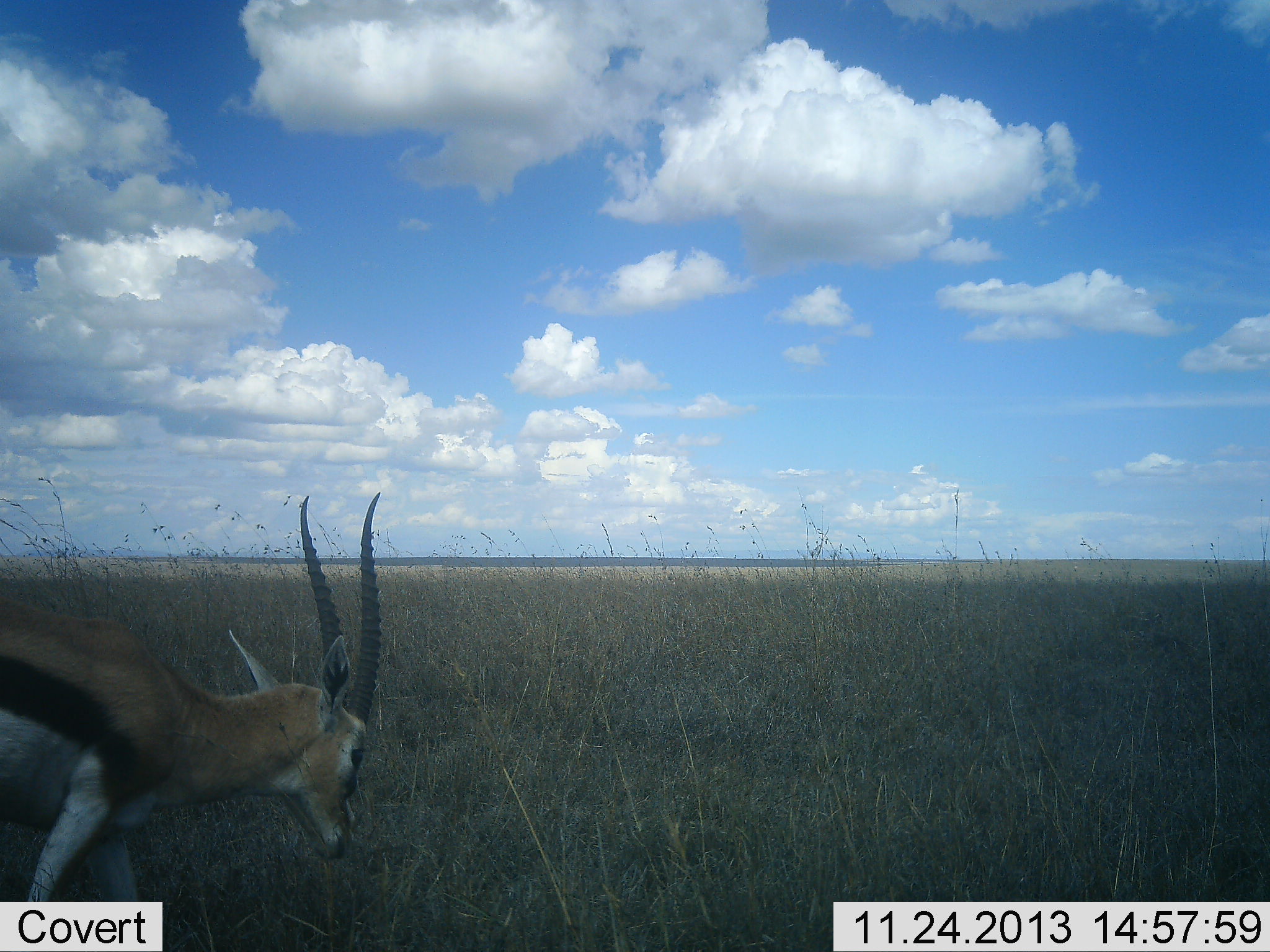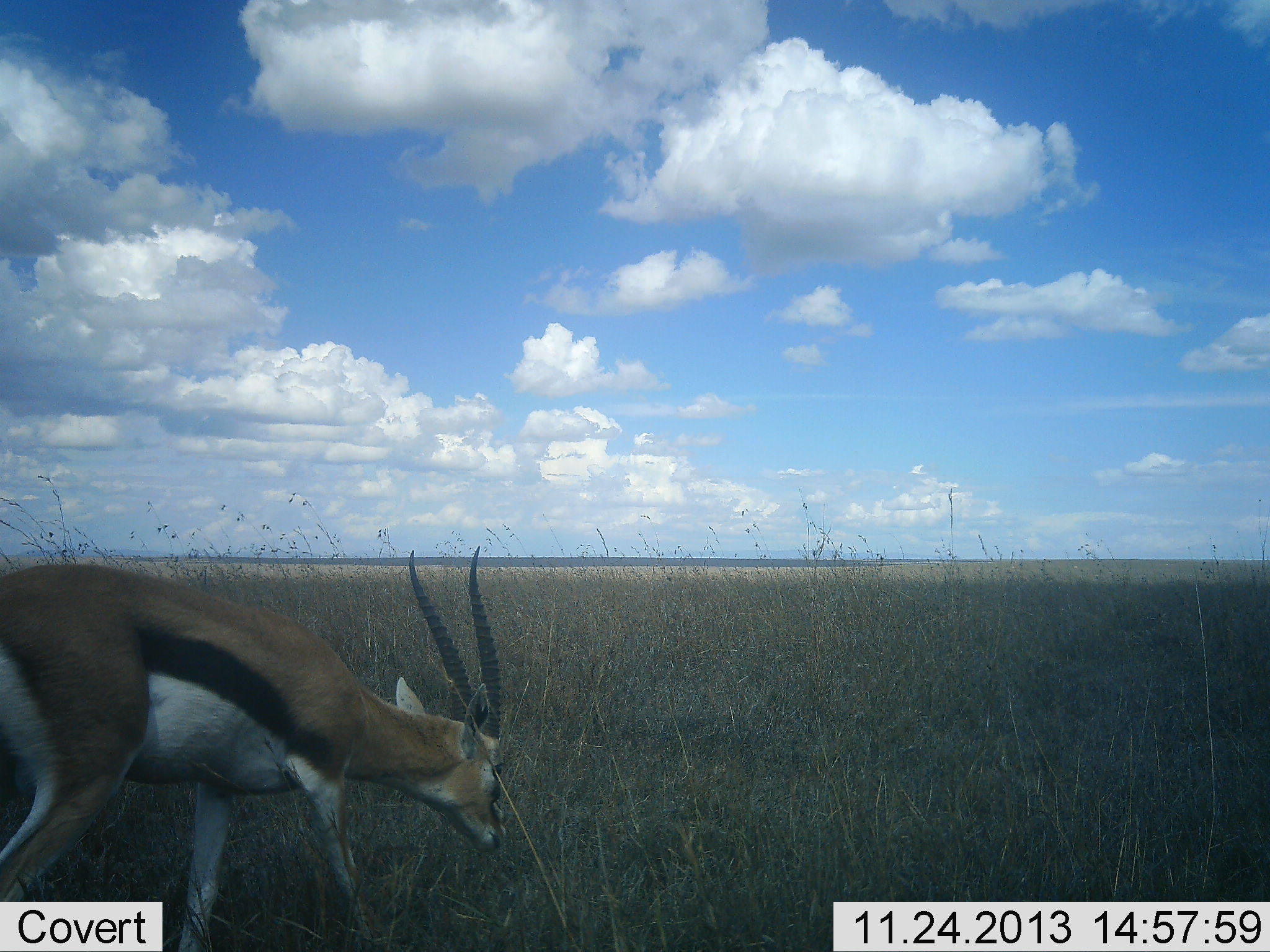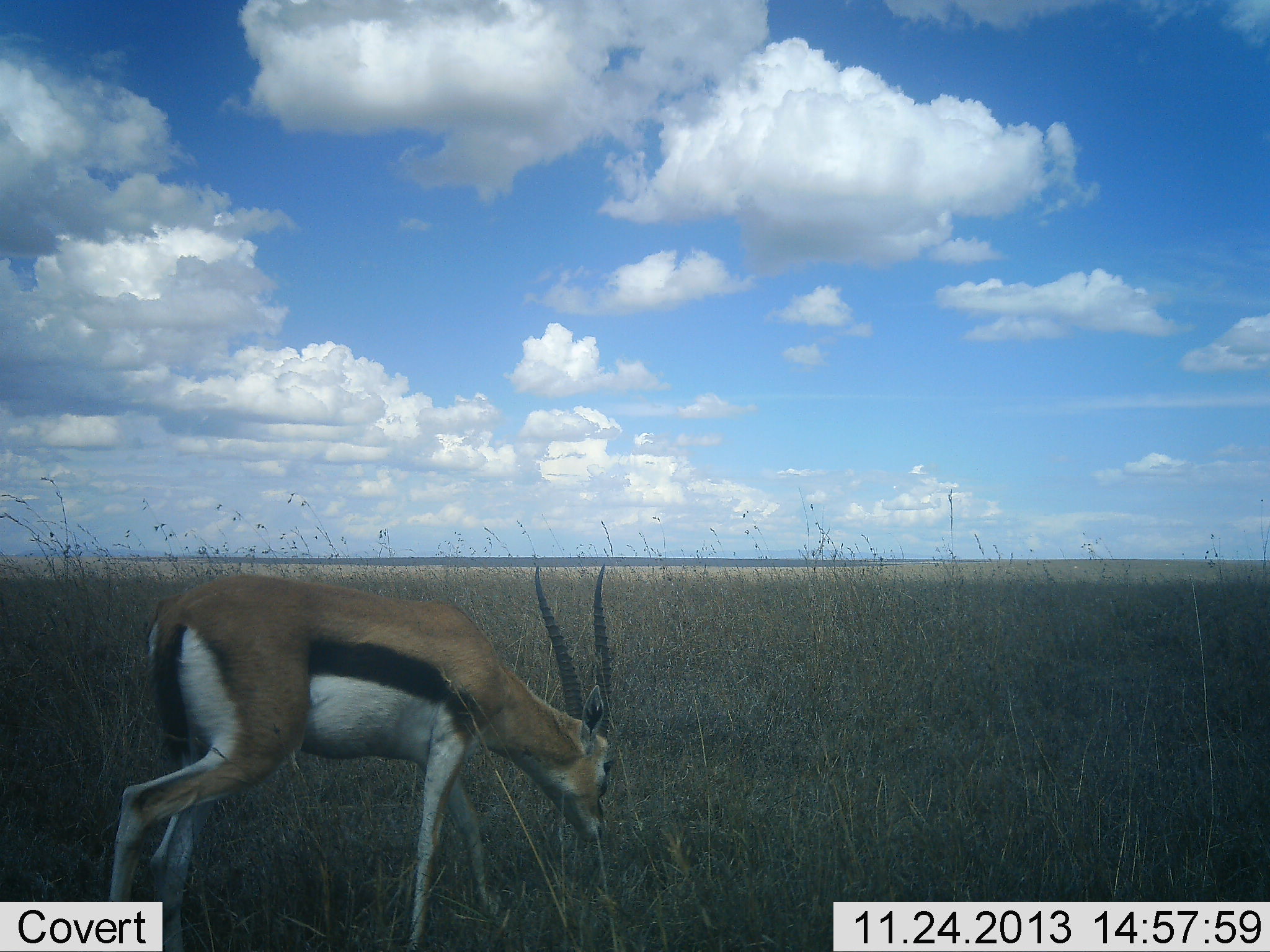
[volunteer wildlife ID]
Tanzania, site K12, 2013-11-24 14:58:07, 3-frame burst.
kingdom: Animalia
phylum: Chordata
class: Mammalia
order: Artiodactyla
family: Bovidae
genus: Eudorcas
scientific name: Eudorcas thomsonii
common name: thomson's gazelle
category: gazellethomsons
Gazellethomsons (thomson's gazelle) (Eudorcas thomsonii), count 1. Behavior (volunteer vote fractions): standing 10%, resting 0%, moving 70%, interacting 0%. Young present (vote fraction): 0%. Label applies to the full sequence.